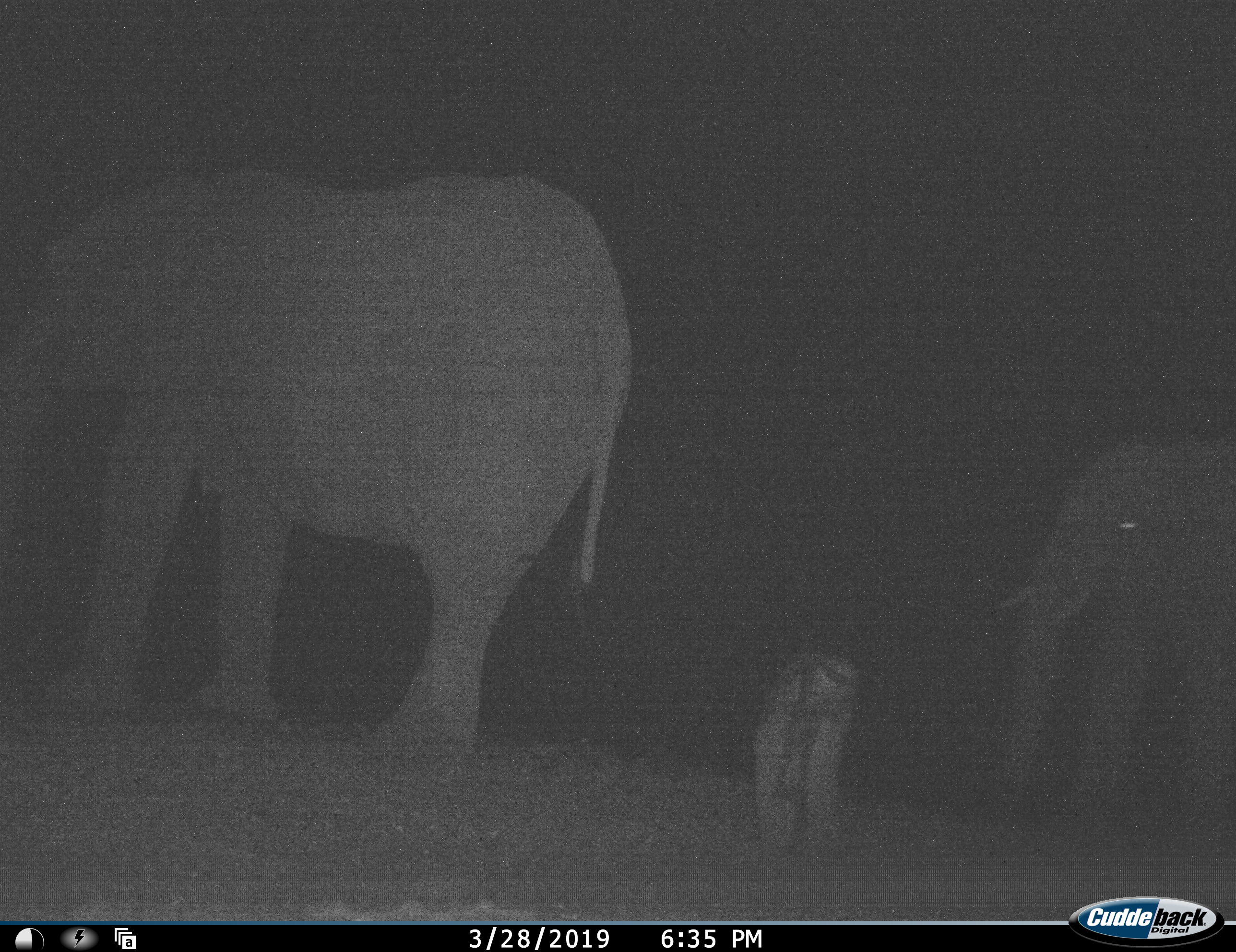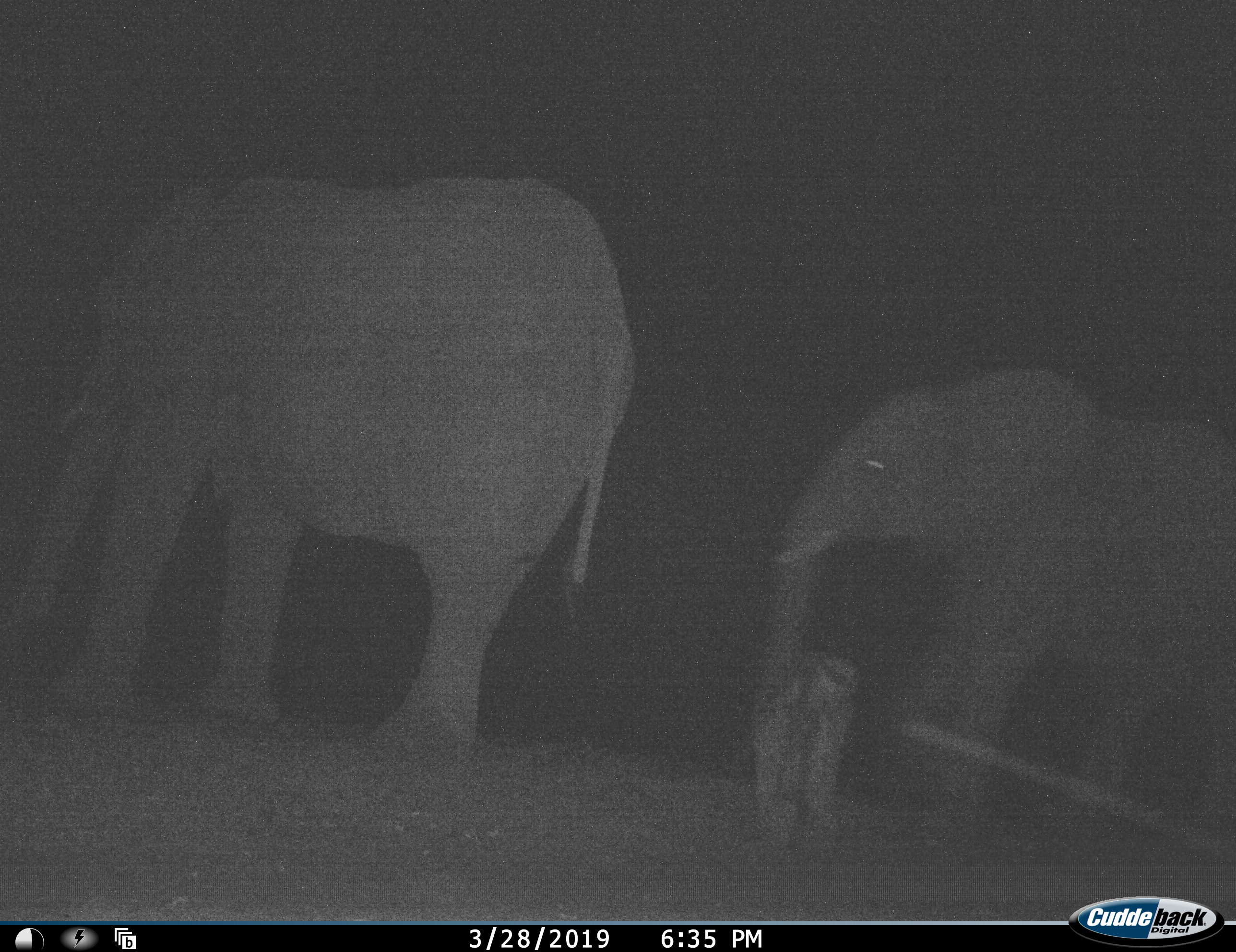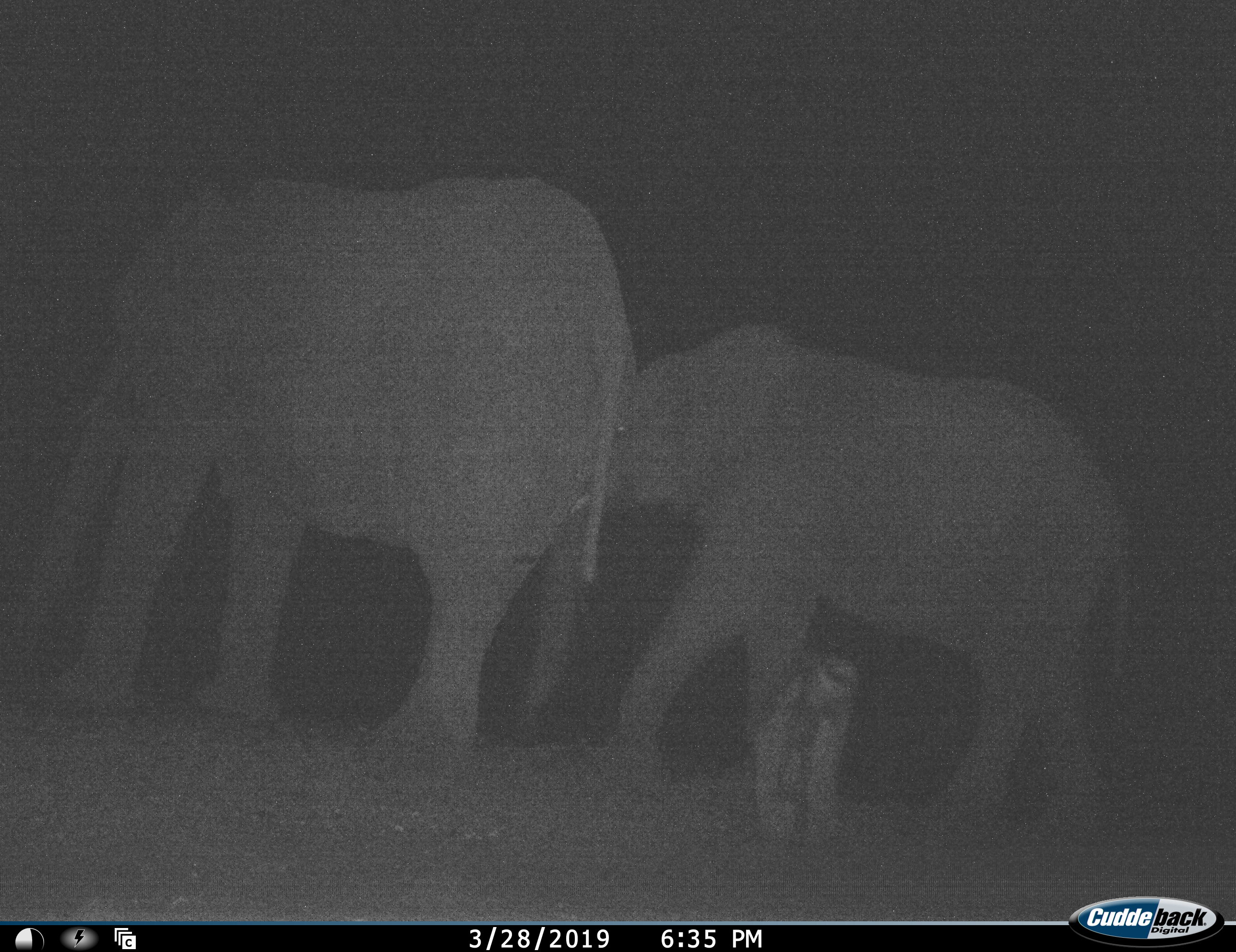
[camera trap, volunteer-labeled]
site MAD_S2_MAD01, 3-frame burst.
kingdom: Animalia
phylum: Chordata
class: Mammalia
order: Proboscidea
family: Elephantidae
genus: Loxodonta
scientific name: Loxodonta africana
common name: african bush elephant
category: elephant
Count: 2.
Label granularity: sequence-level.